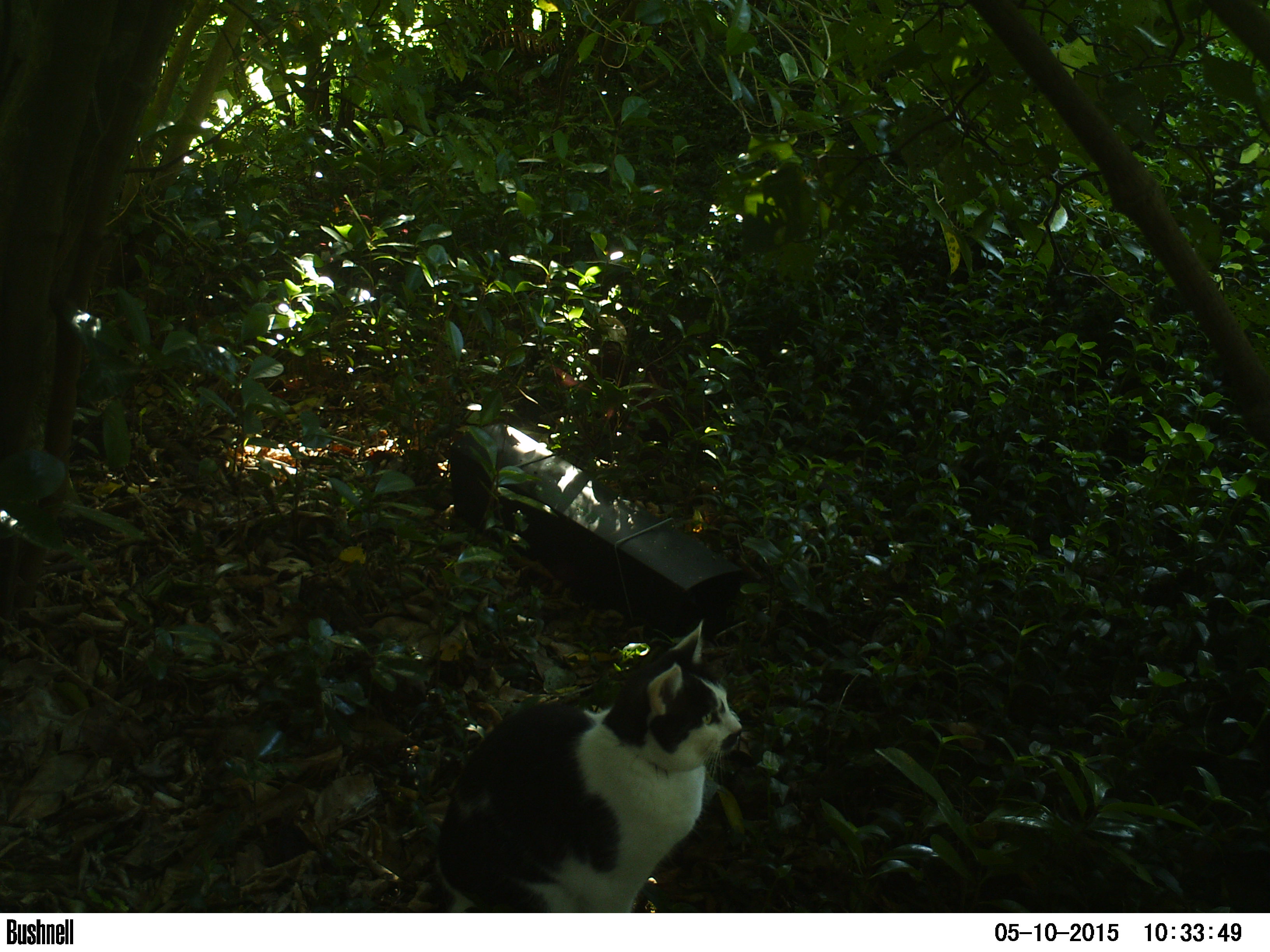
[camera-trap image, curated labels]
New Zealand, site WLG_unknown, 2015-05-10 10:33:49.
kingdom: Animalia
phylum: Chordata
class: Mammalia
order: Carnivora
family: Felidae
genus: Felis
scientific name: Felis catus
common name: domestic cat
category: cat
Cat (domestic cat) (Felis catus).